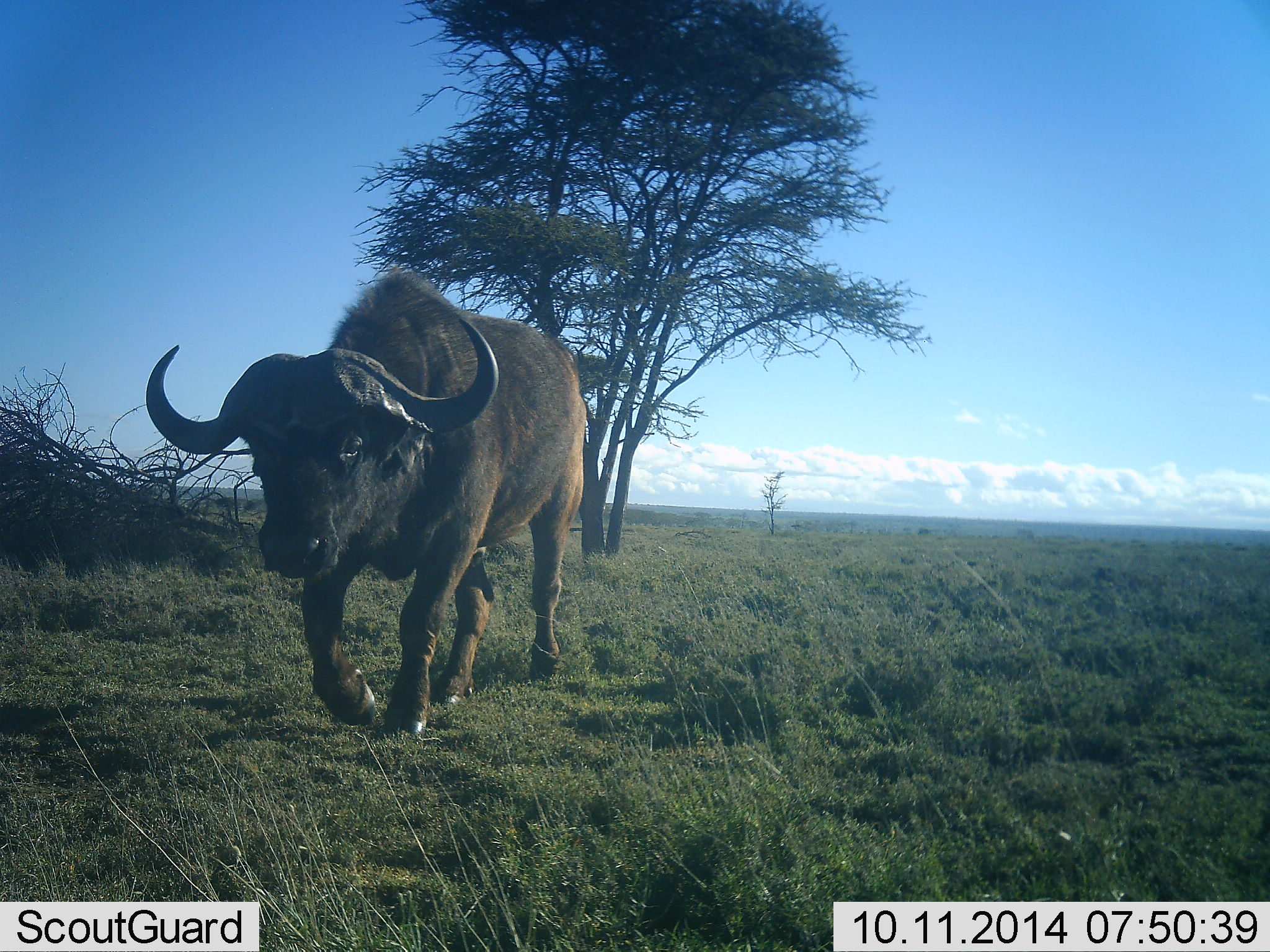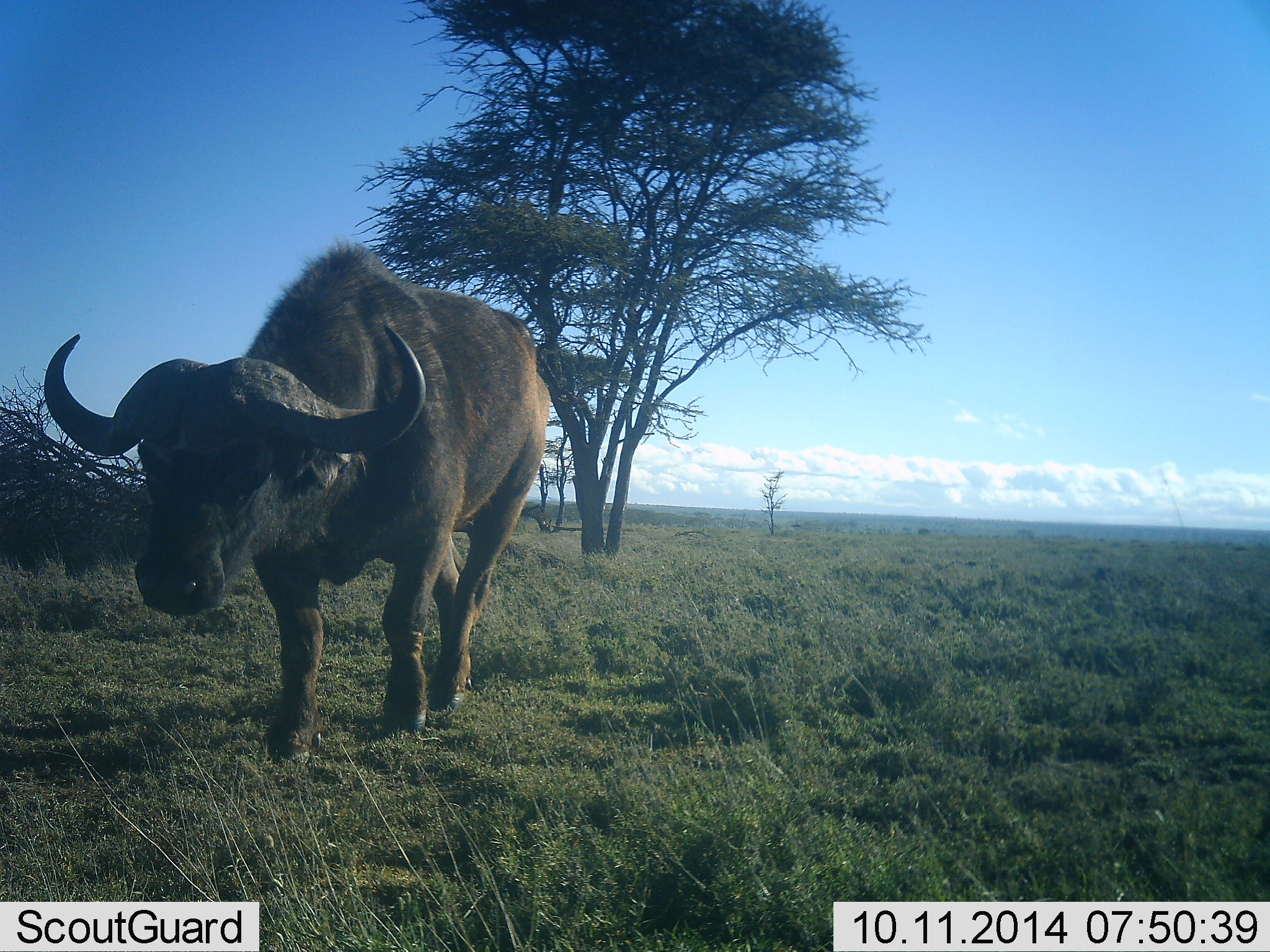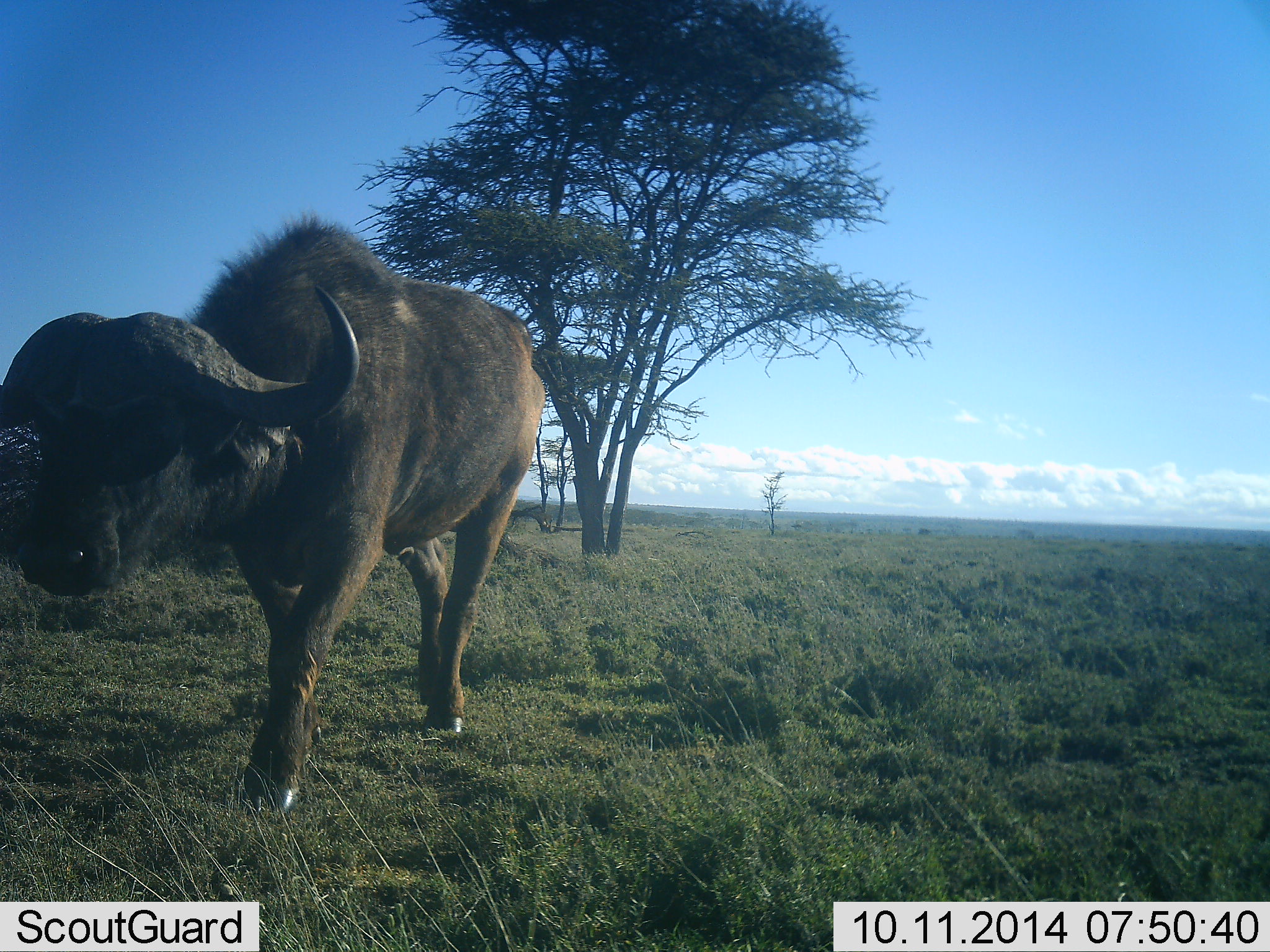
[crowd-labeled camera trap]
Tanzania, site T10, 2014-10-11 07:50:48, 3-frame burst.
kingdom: Animalia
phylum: Chordata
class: Mammalia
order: Artiodactyla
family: Bovidae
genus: Syncerus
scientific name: Syncerus caffer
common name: cape buffalo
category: buffalo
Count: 1.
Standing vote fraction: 0%.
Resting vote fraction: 0%.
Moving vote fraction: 100%.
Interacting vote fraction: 0%.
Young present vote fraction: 0%.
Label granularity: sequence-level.